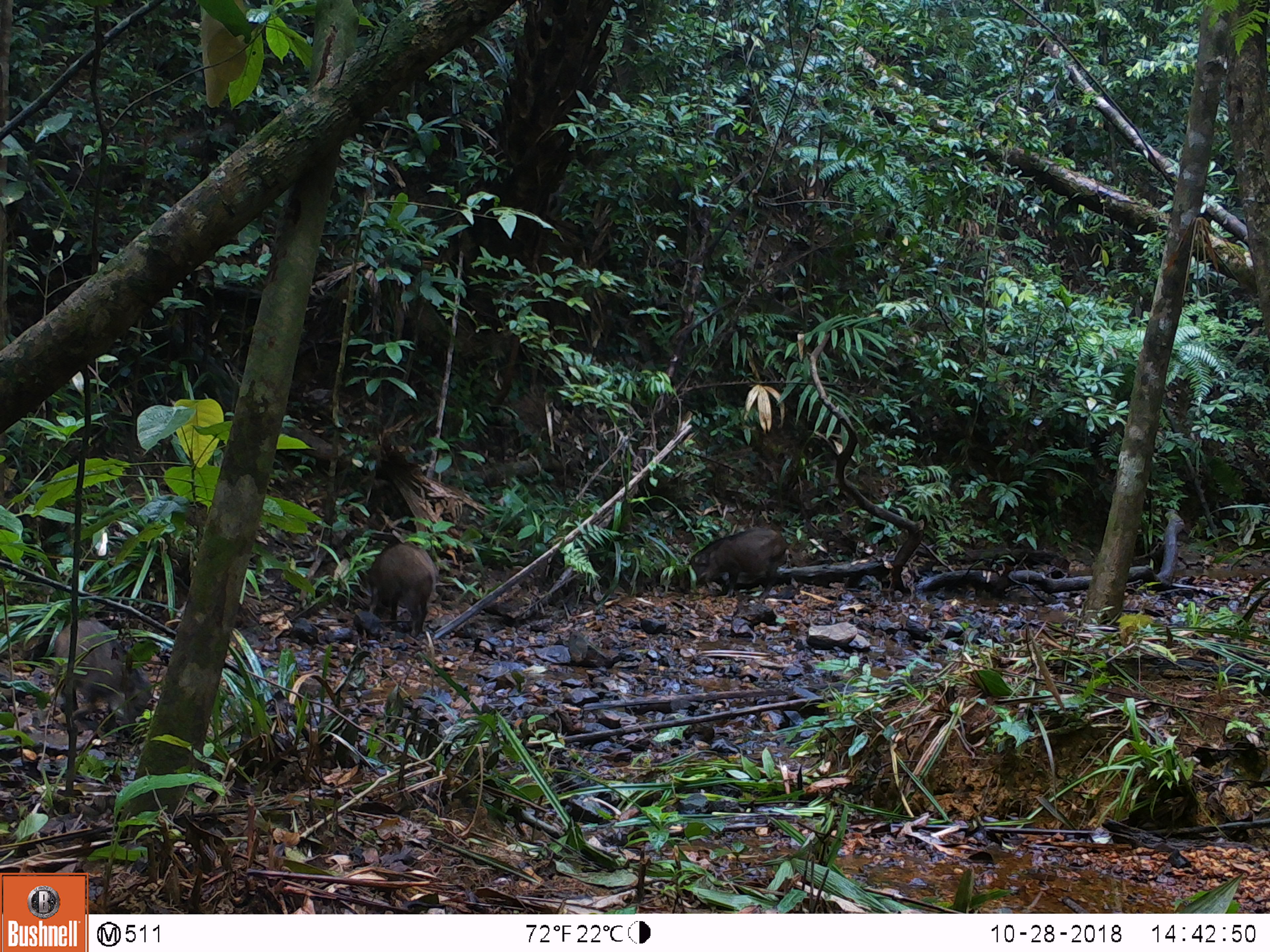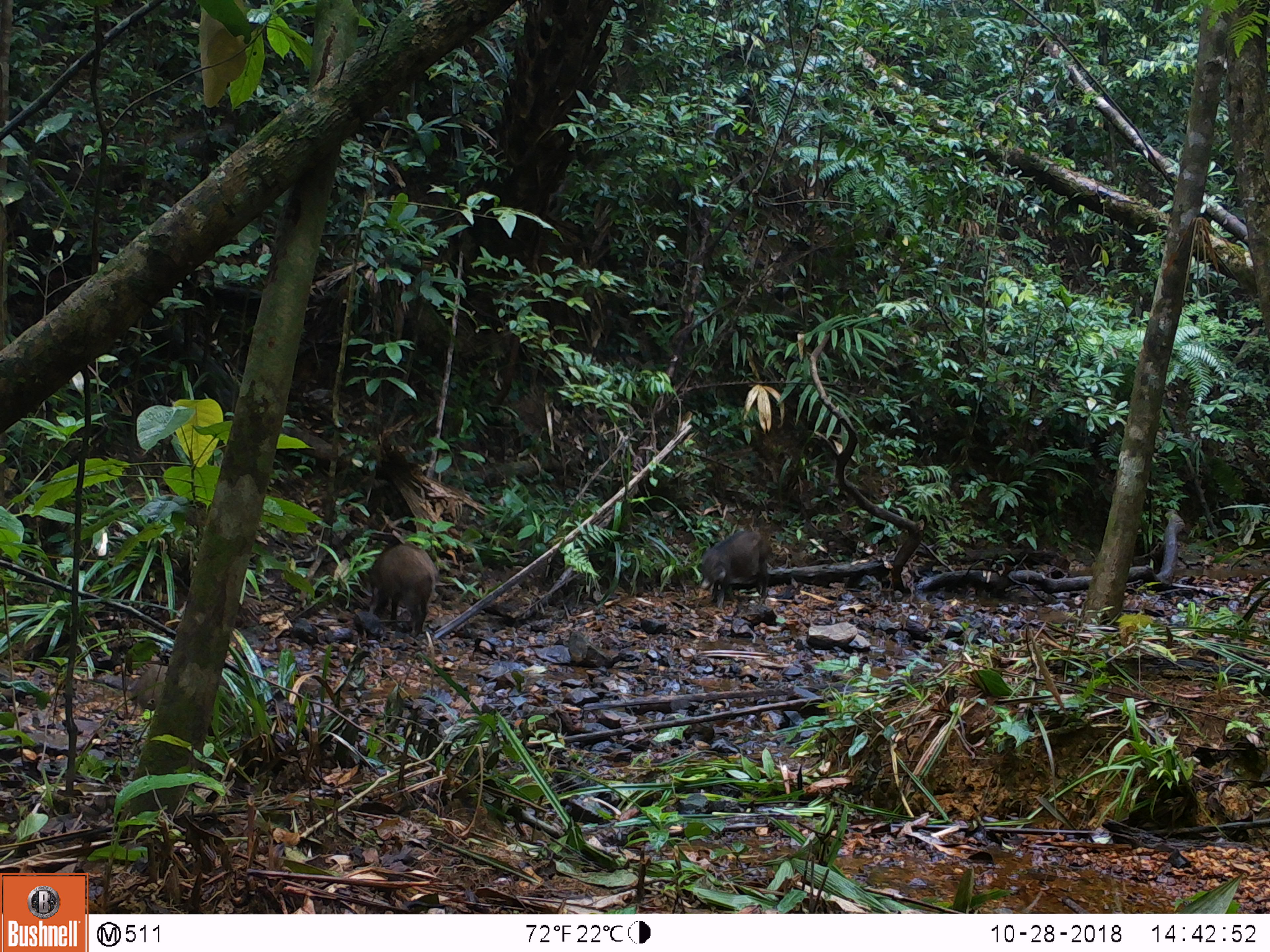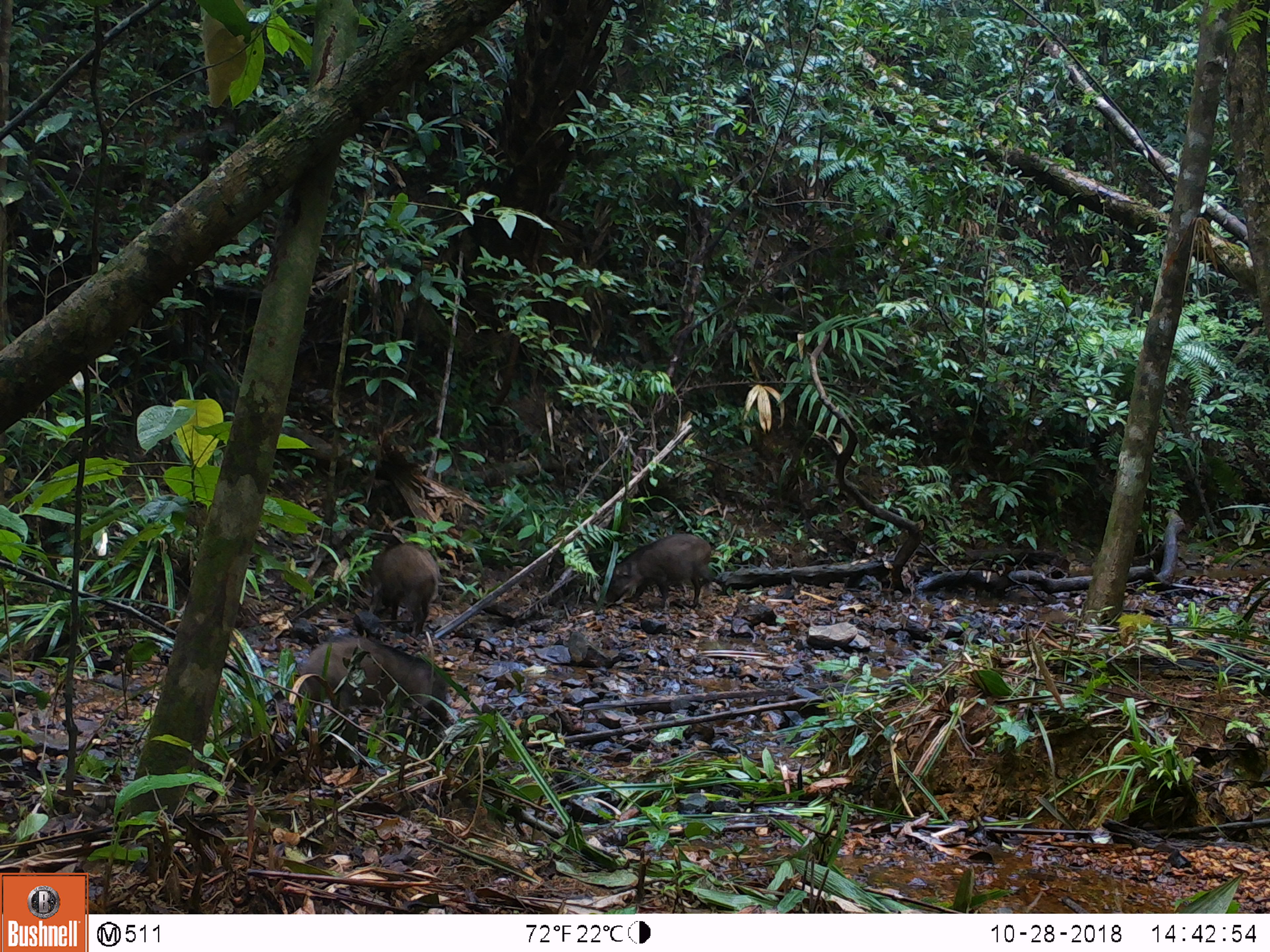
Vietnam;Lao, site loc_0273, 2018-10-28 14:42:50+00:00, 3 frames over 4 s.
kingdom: Animalia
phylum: Chordata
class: Mammalia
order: Artiodactyla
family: Suidae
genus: Sus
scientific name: Sus scrofa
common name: eurasian wild pig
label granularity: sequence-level